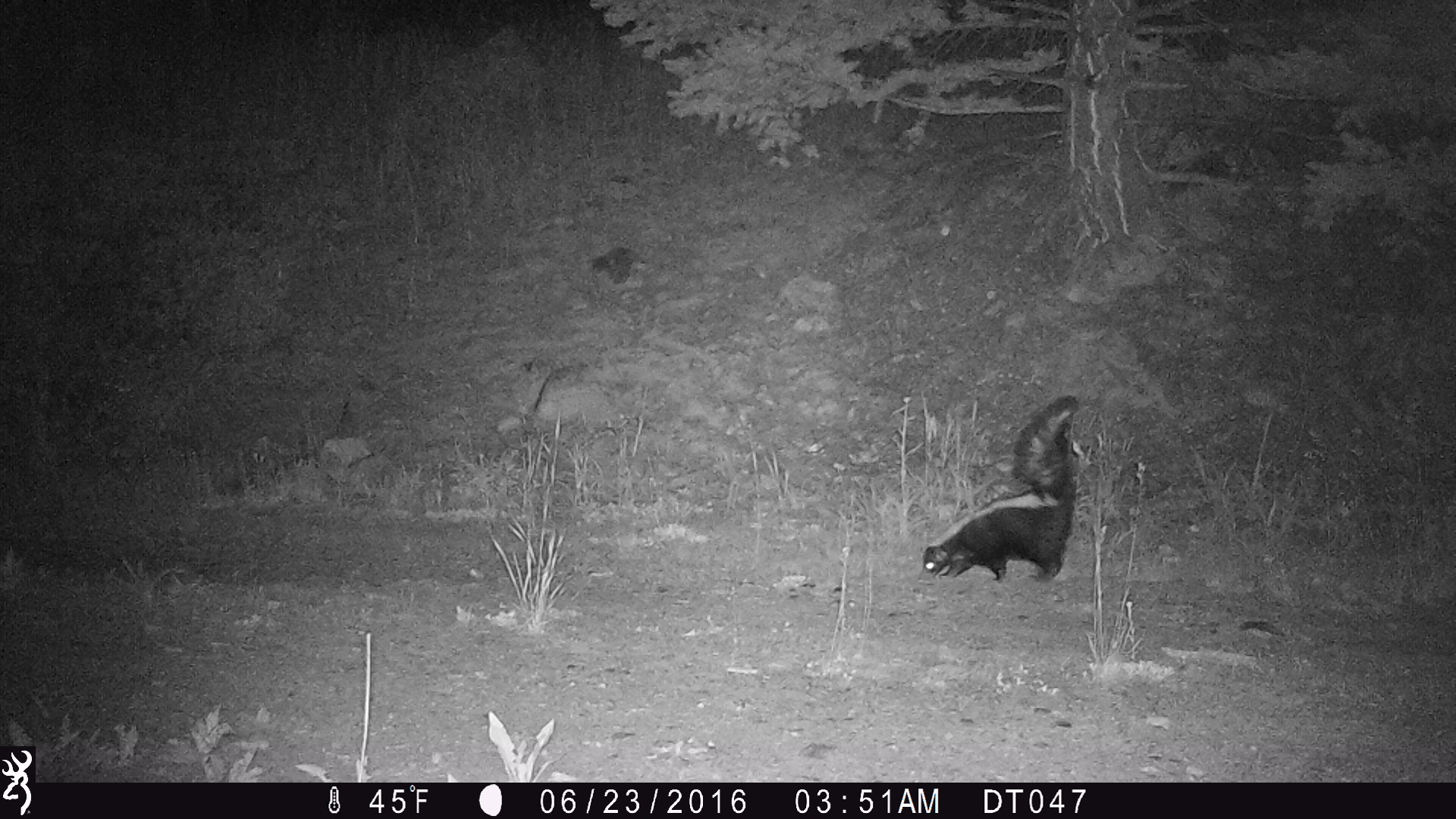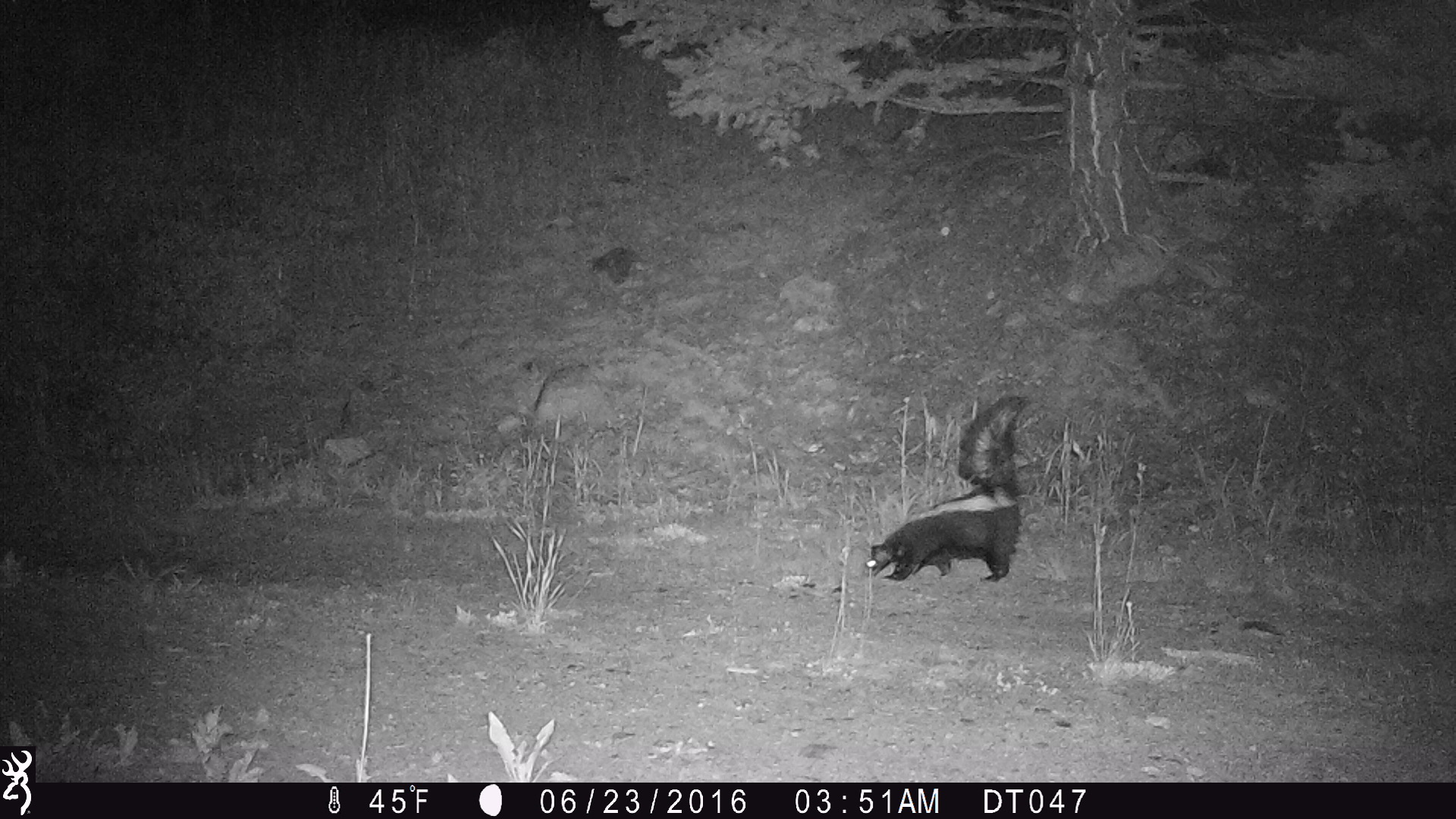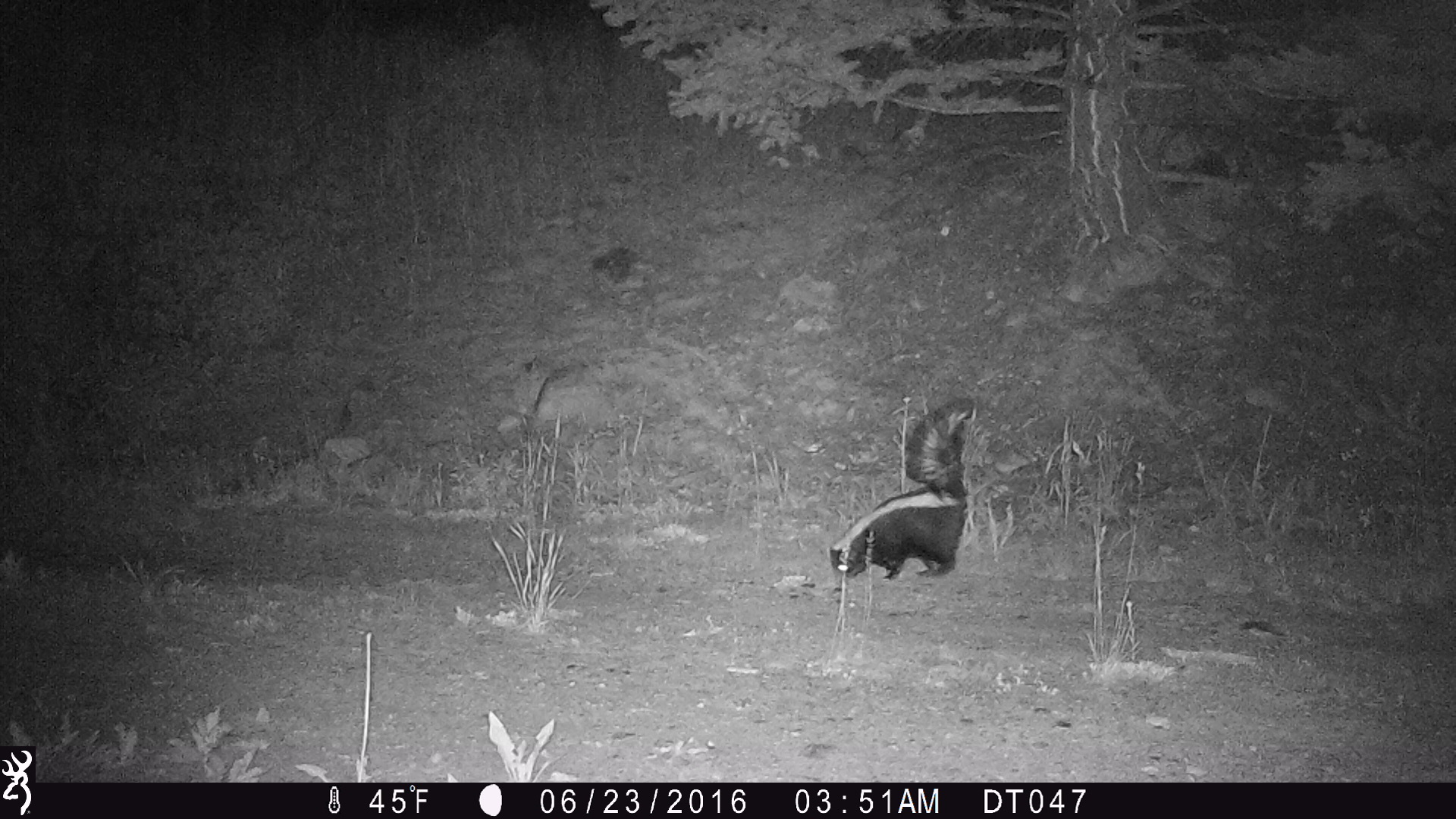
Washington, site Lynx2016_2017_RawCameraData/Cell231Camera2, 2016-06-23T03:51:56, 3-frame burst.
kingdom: Animalia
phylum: Chordata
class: Mammalia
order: Carnivora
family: Mephitidae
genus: Mephitis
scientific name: Mephitis mephitis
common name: striped skunk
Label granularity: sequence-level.